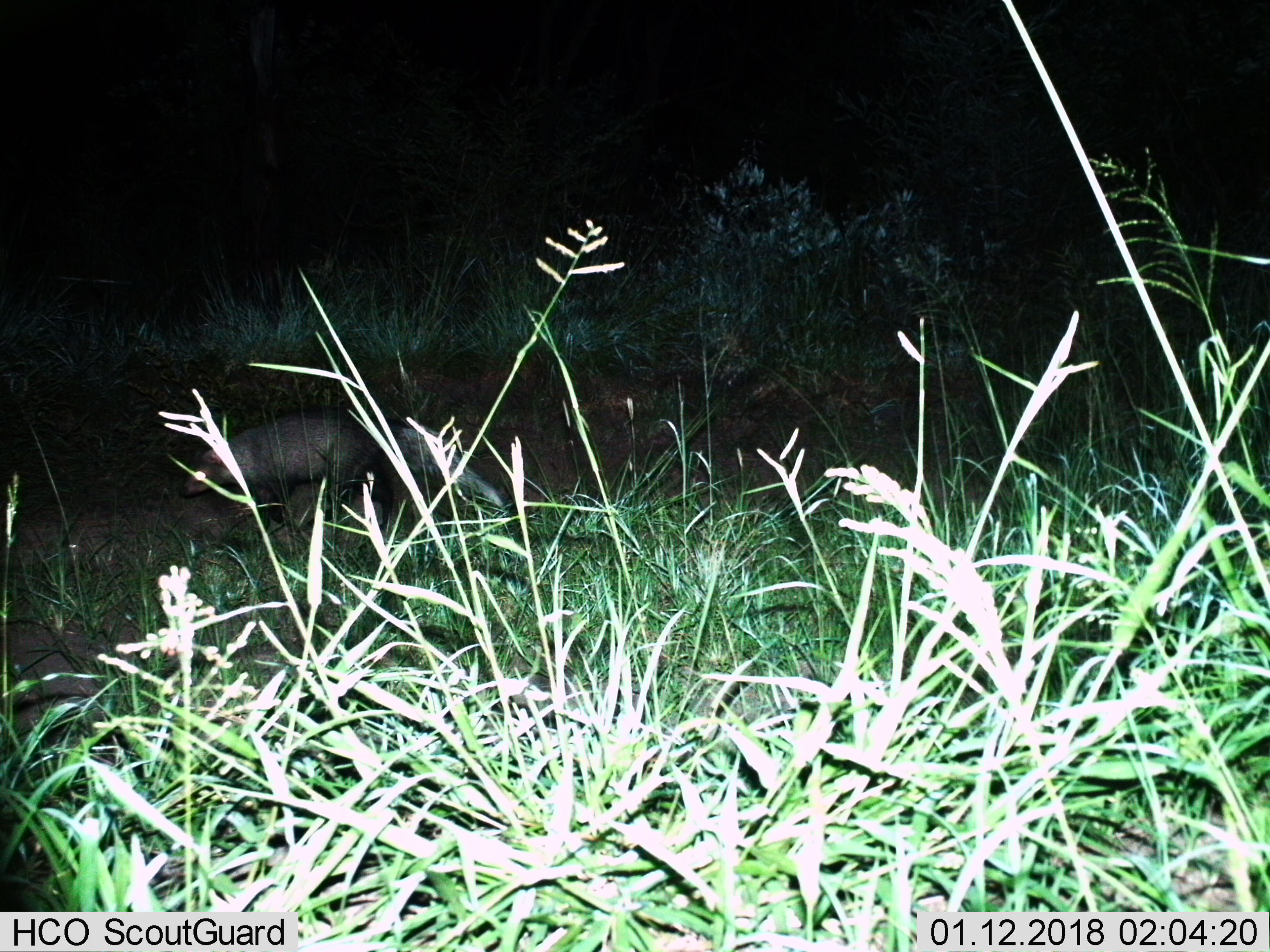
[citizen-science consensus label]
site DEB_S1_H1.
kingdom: Animalia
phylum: Chordata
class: Mammalia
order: Carnivora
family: Herpestidae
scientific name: Herpestidae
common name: mongoose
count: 1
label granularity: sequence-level